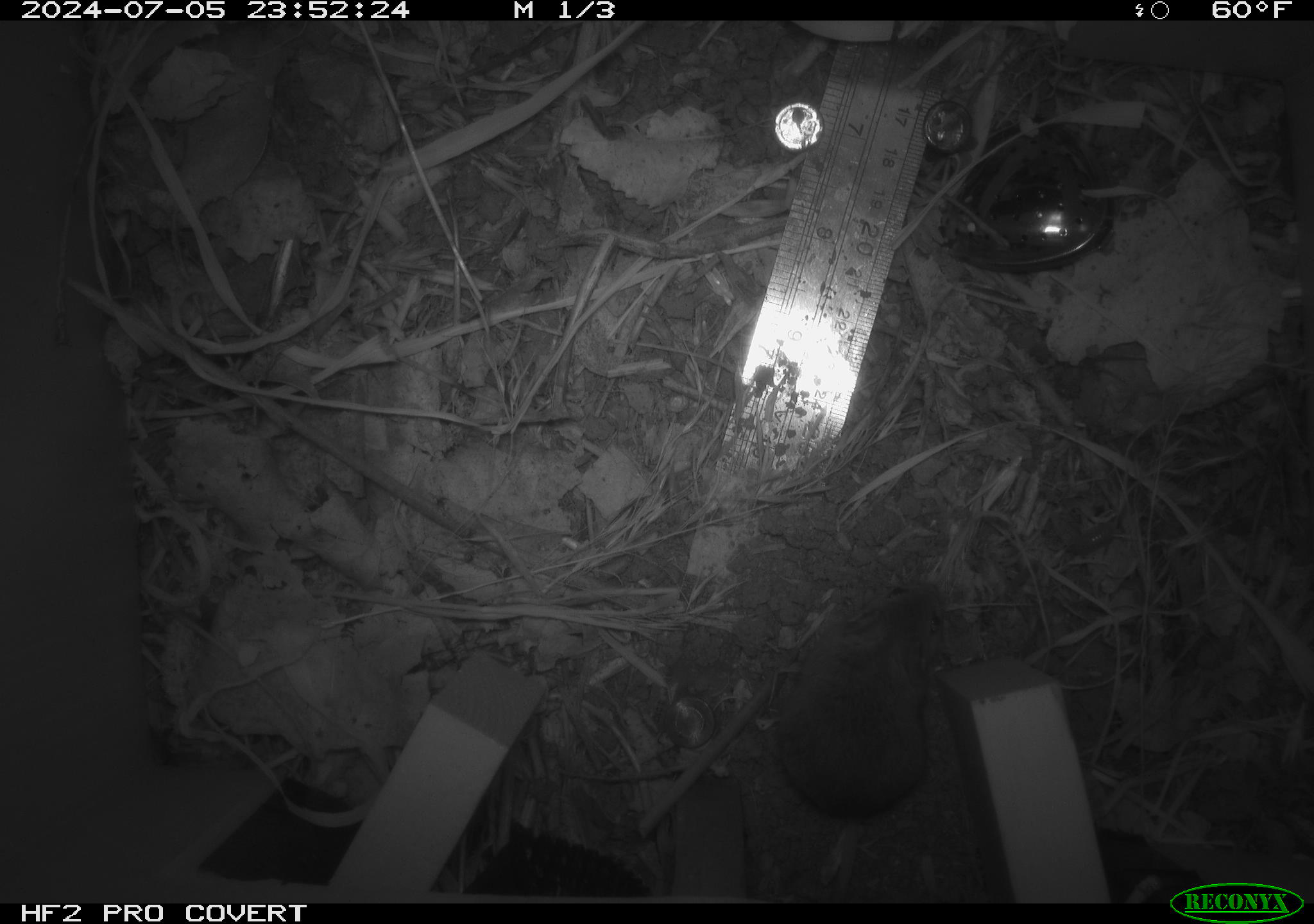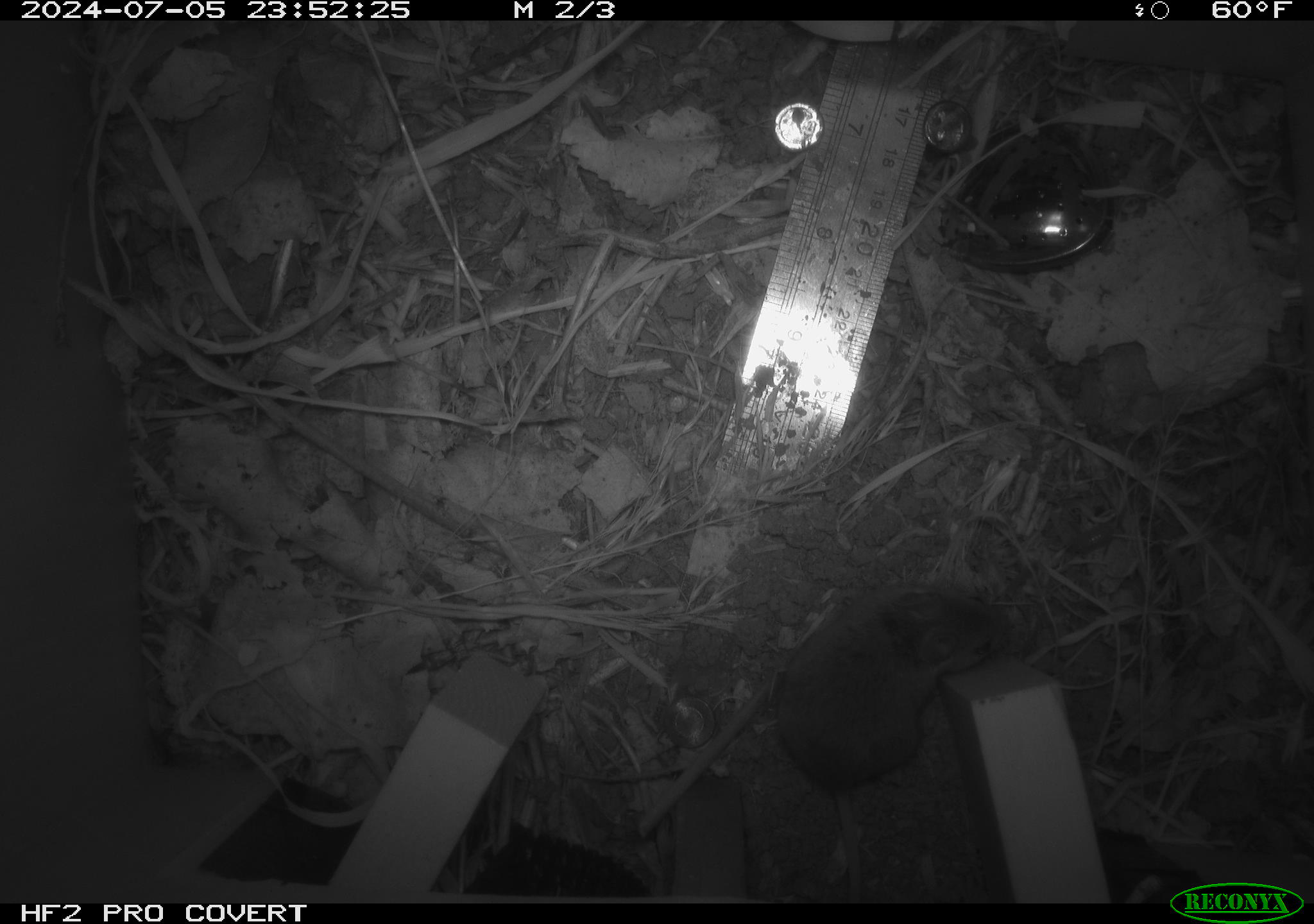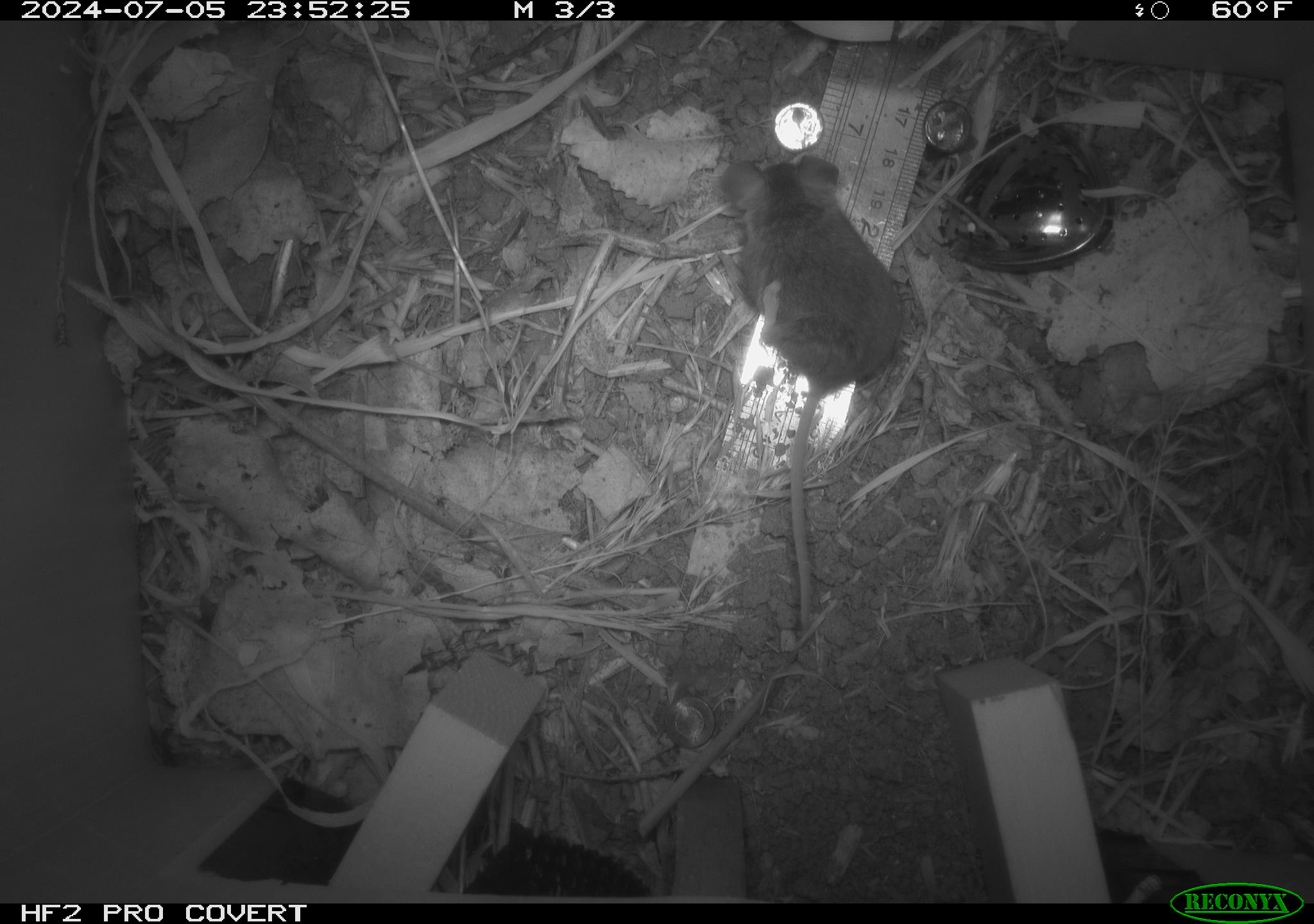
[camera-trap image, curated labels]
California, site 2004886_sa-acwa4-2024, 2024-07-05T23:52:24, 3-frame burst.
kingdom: Animalia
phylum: Chordata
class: Mammalia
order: Rodentia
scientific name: Rodentia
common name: mouse species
Mouse species (Rodentia).